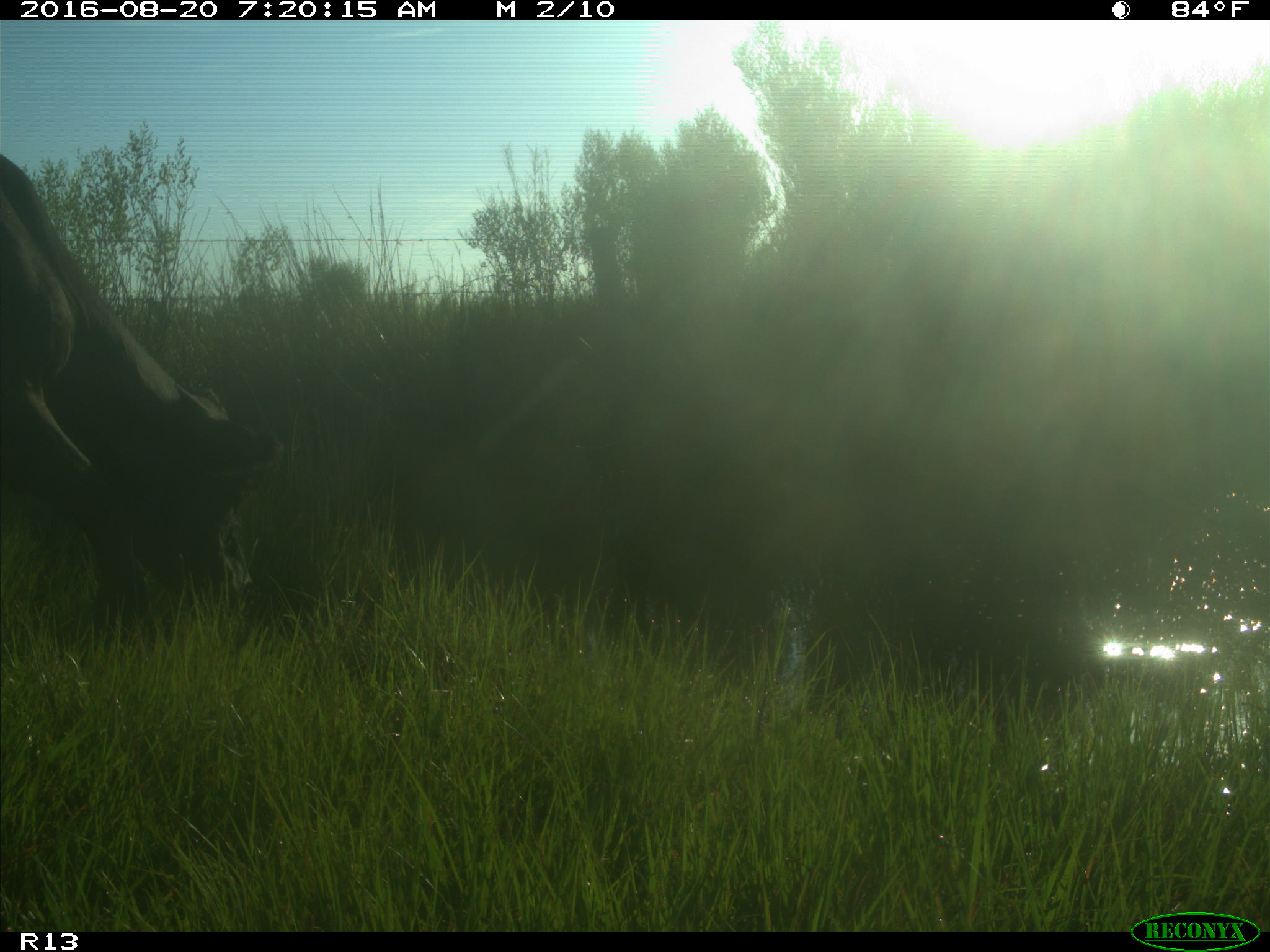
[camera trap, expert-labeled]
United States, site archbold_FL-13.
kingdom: Animalia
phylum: Chordata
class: Mammalia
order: Artiodactyla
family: Bovidae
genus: Bos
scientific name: Bos taurus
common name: domestic cow